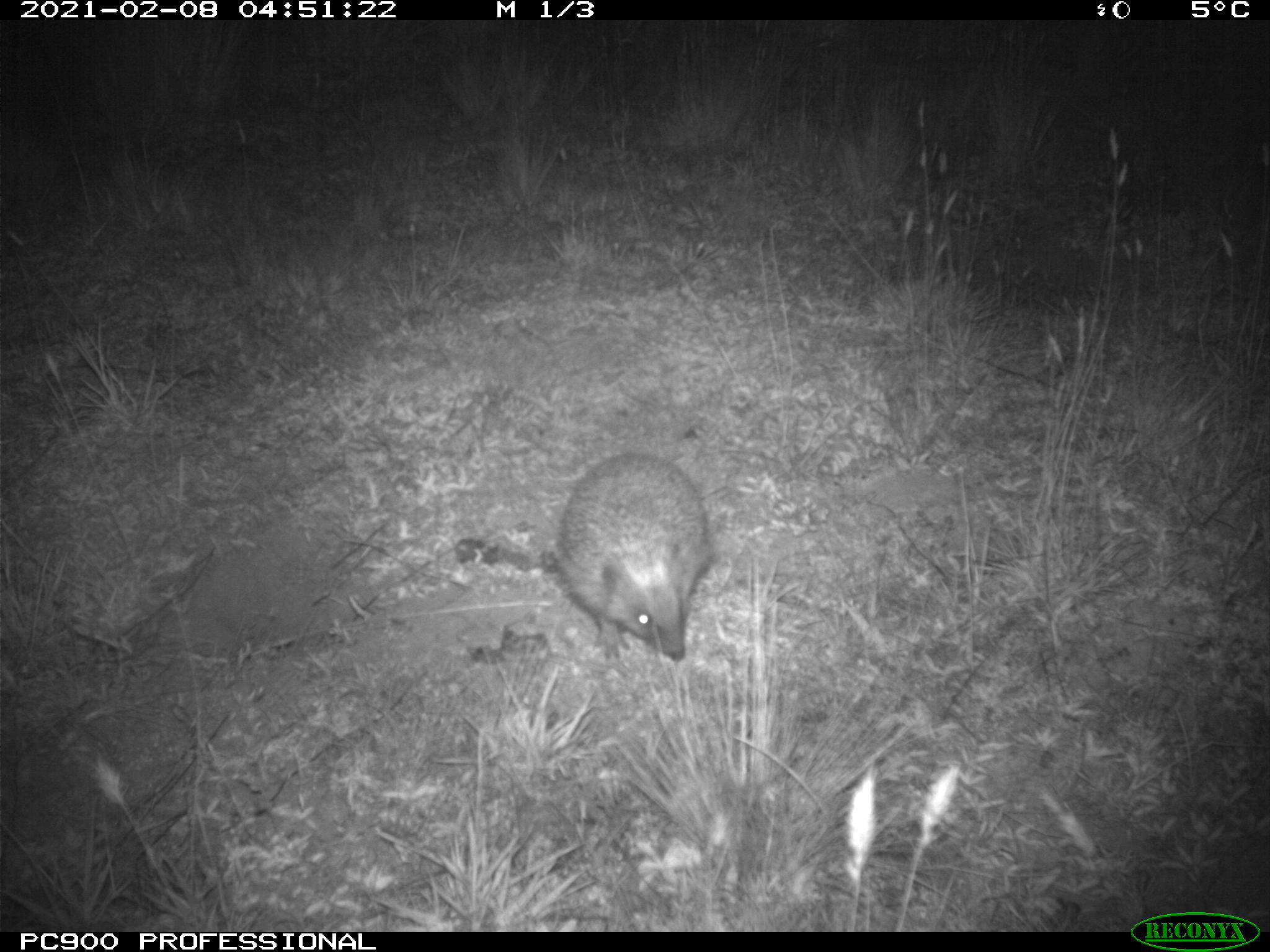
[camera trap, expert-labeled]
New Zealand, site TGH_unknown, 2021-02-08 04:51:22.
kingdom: Animalia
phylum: Chordata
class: Mammalia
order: Eulipotyphla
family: Erinaceidae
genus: Erinaceus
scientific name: Erinaceus europaeus europaeus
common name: european hedgehog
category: hedgehog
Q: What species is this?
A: Hedgehog (european hedgehog) (Erinaceus europaeus europaeus).